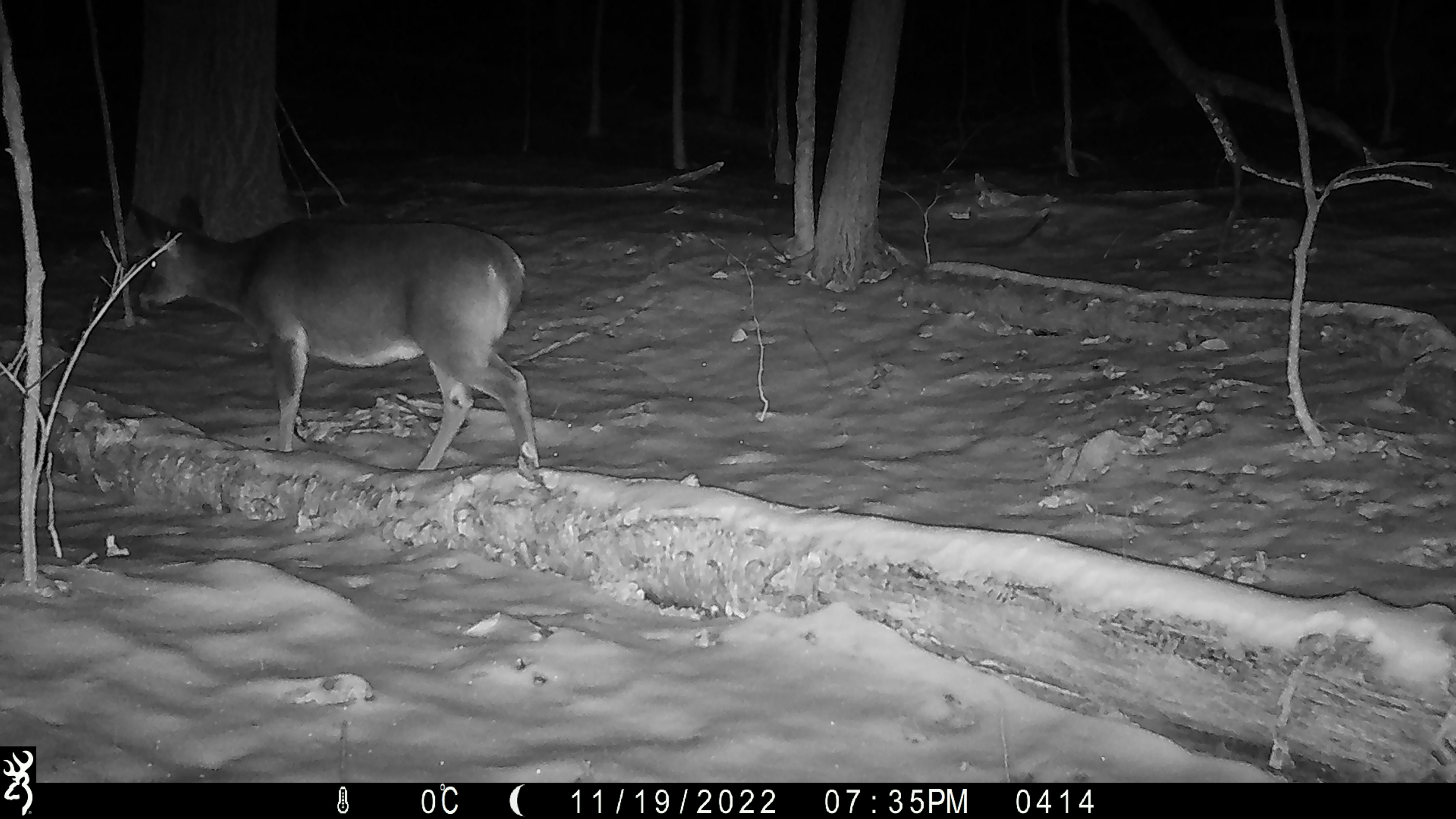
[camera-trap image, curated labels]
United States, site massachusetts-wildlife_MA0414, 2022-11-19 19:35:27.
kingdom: Animalia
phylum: Chordata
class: Mammalia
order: Artiodactyla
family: Cervidae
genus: Odocoileus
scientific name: Odocoileus virginianus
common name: white-tailed deer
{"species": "white-tailed deer (Odocoileus virginianus)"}